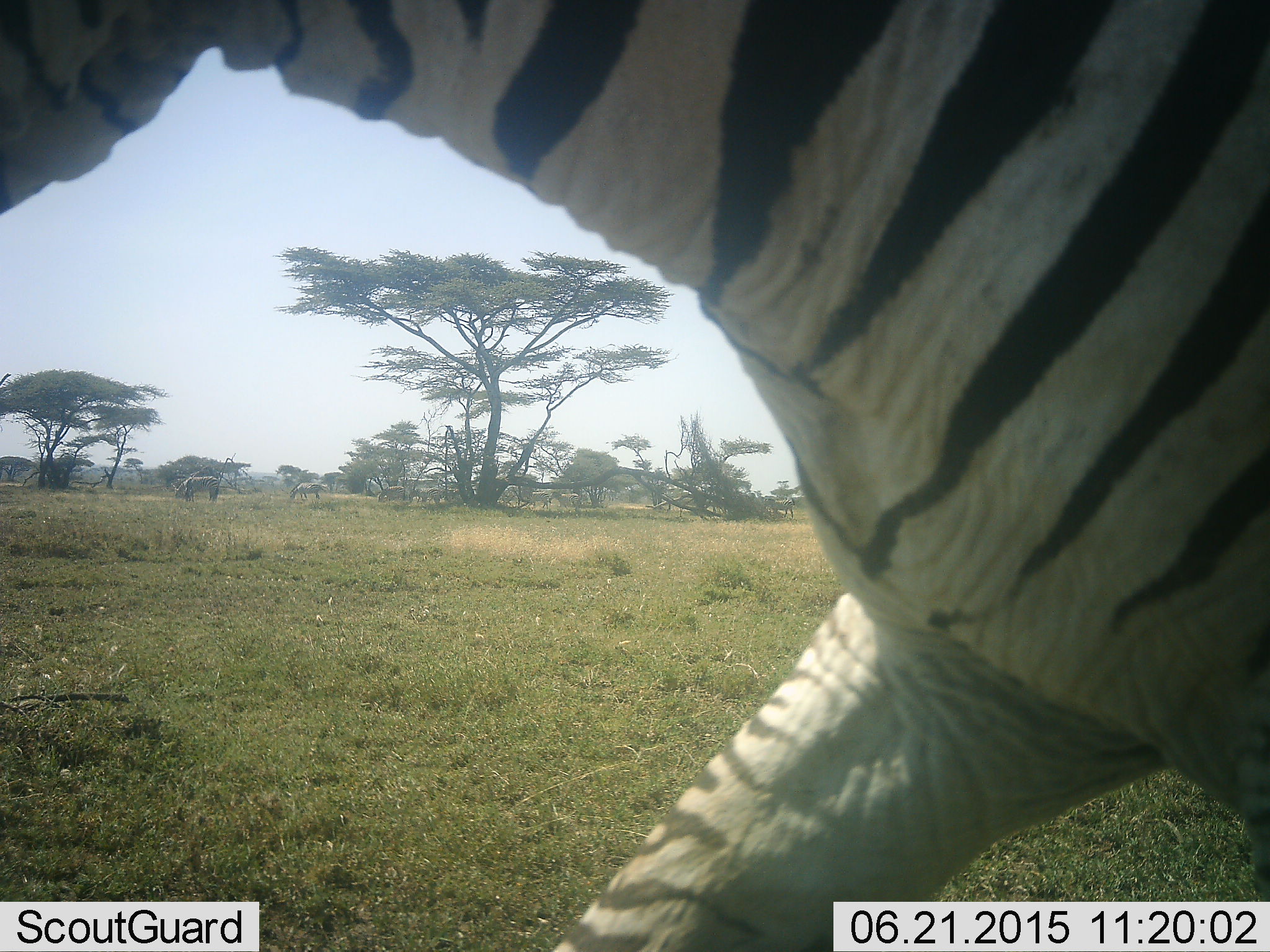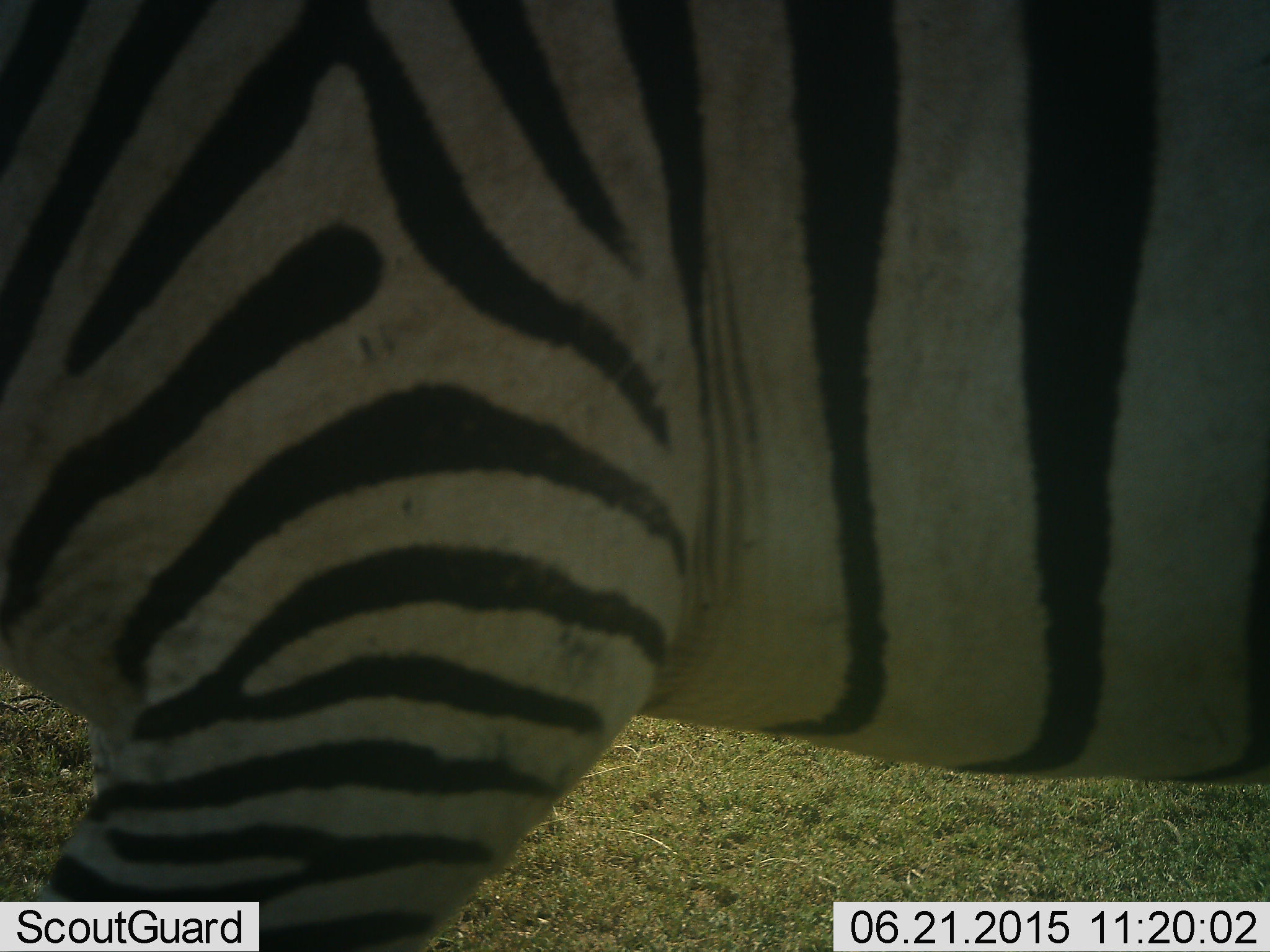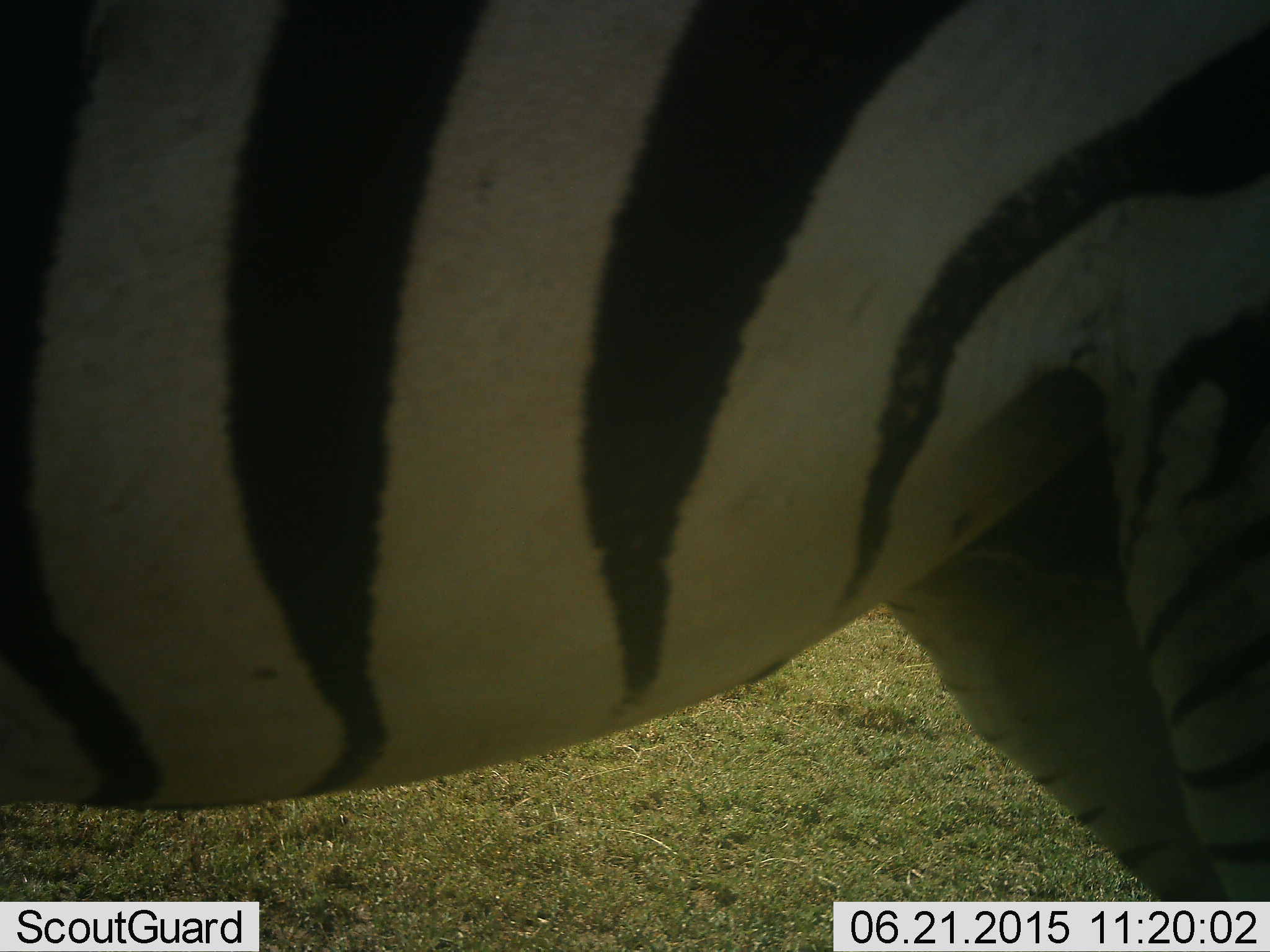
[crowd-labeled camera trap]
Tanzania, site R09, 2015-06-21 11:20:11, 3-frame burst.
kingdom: Animalia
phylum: Chordata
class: Mammalia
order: Perissodactyla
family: Equidae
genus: Equus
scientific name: Equus quagga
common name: plains zebra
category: zebra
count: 1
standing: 30%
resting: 10%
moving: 80%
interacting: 0%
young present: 0%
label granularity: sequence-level